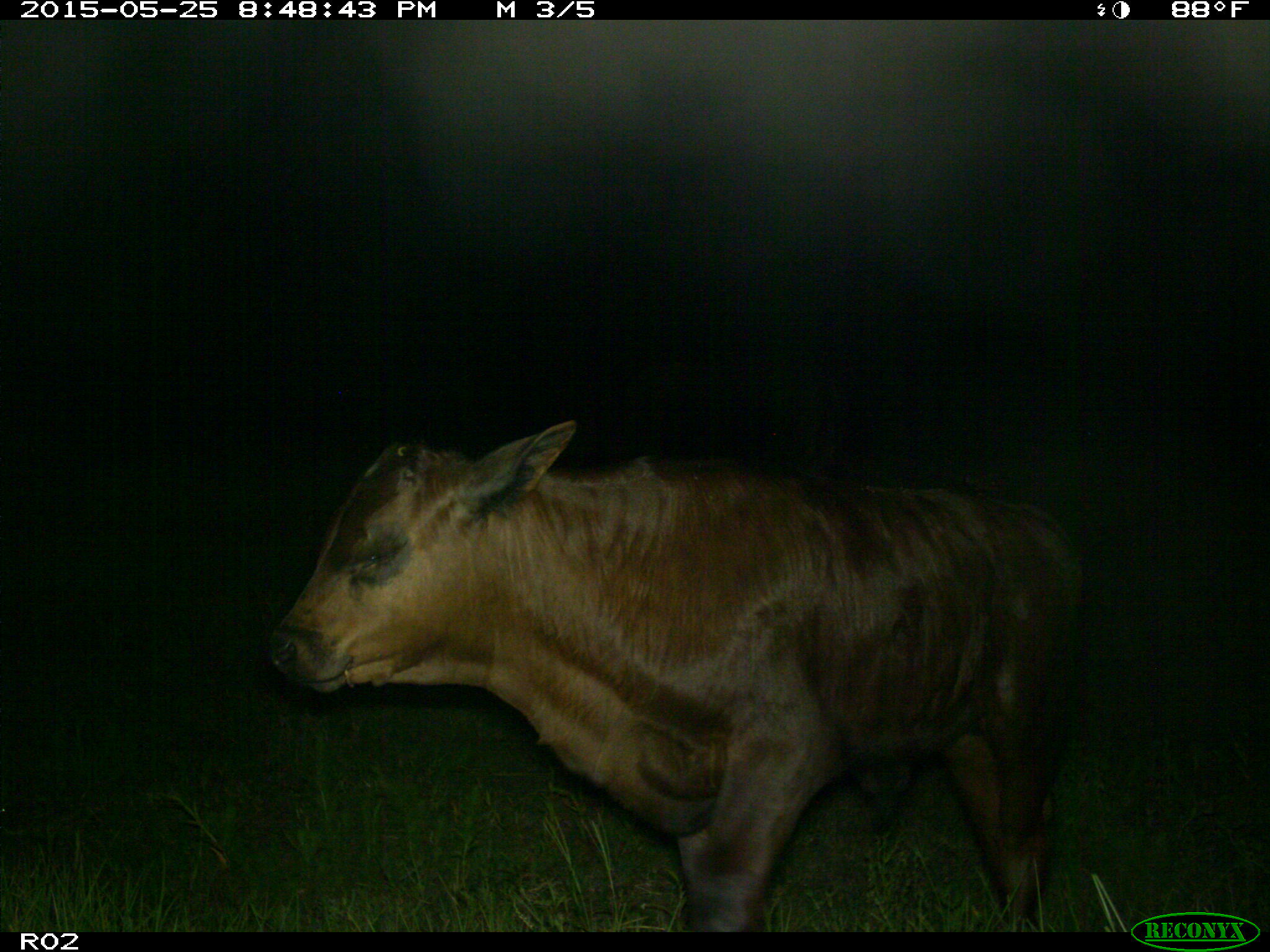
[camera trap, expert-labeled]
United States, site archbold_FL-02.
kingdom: Animalia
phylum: Chordata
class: Mammalia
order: Artiodactyla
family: Bovidae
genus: Bos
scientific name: Bos taurus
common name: domestic cow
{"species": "Bos taurus (domestic cow)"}